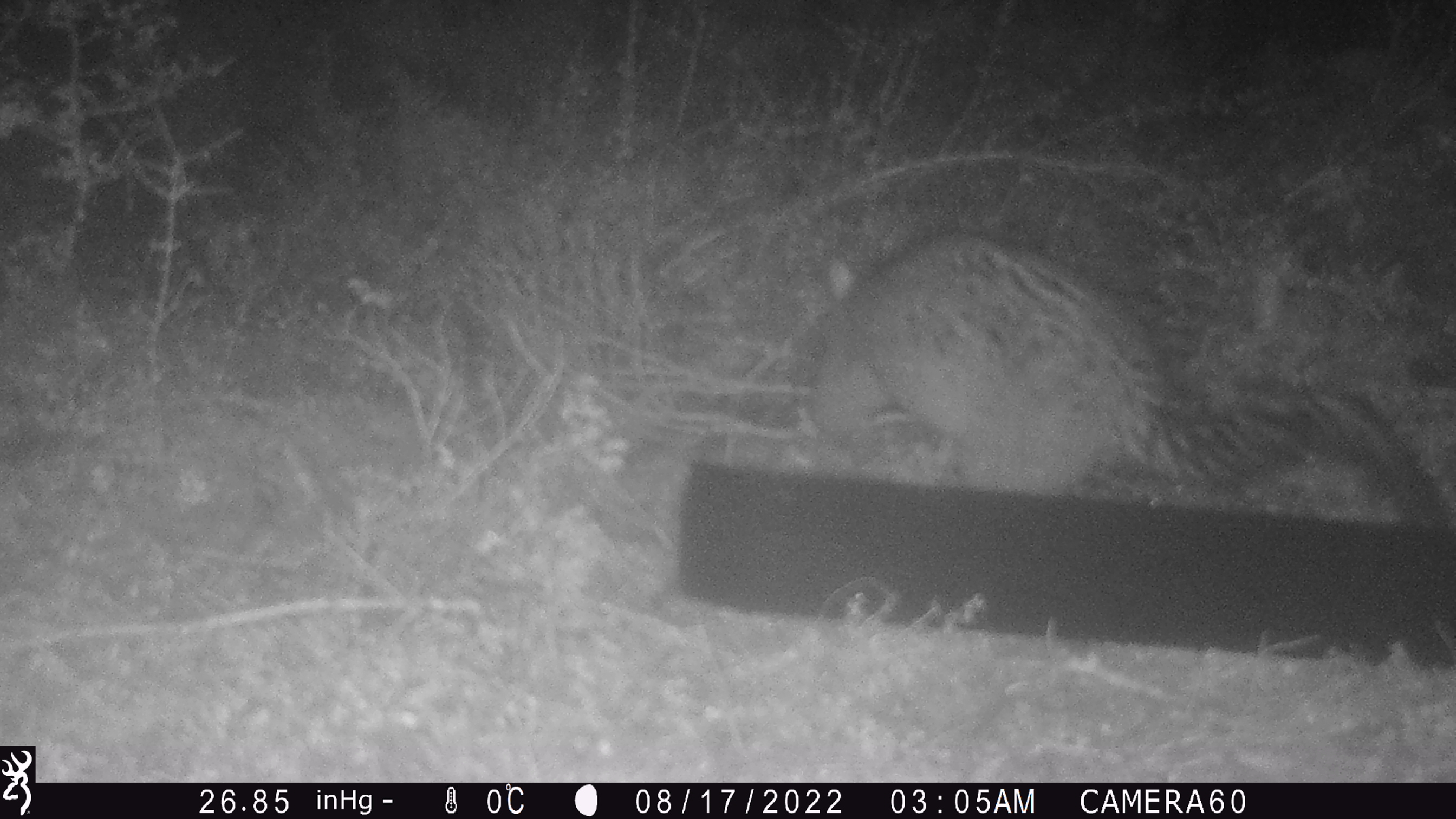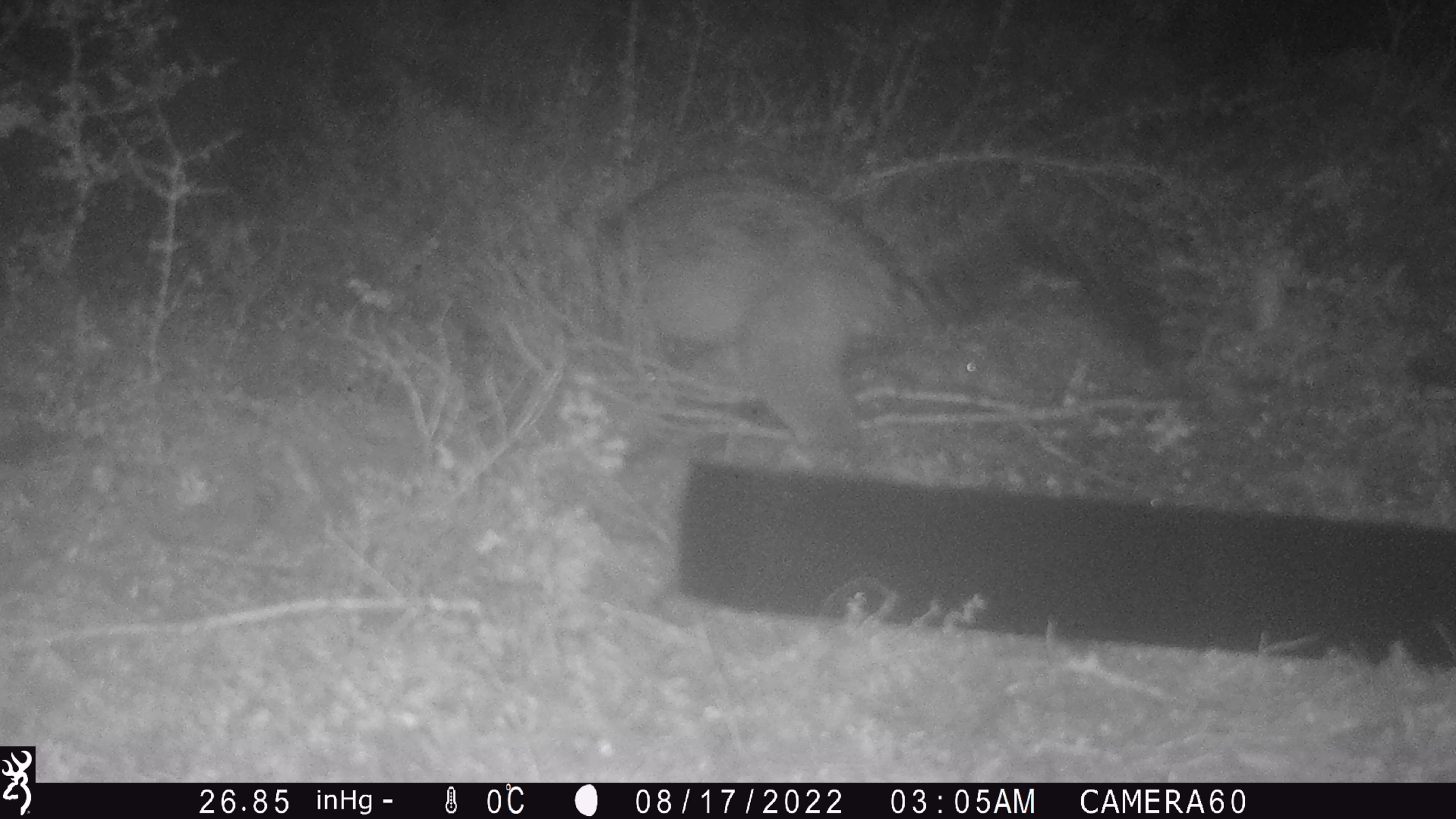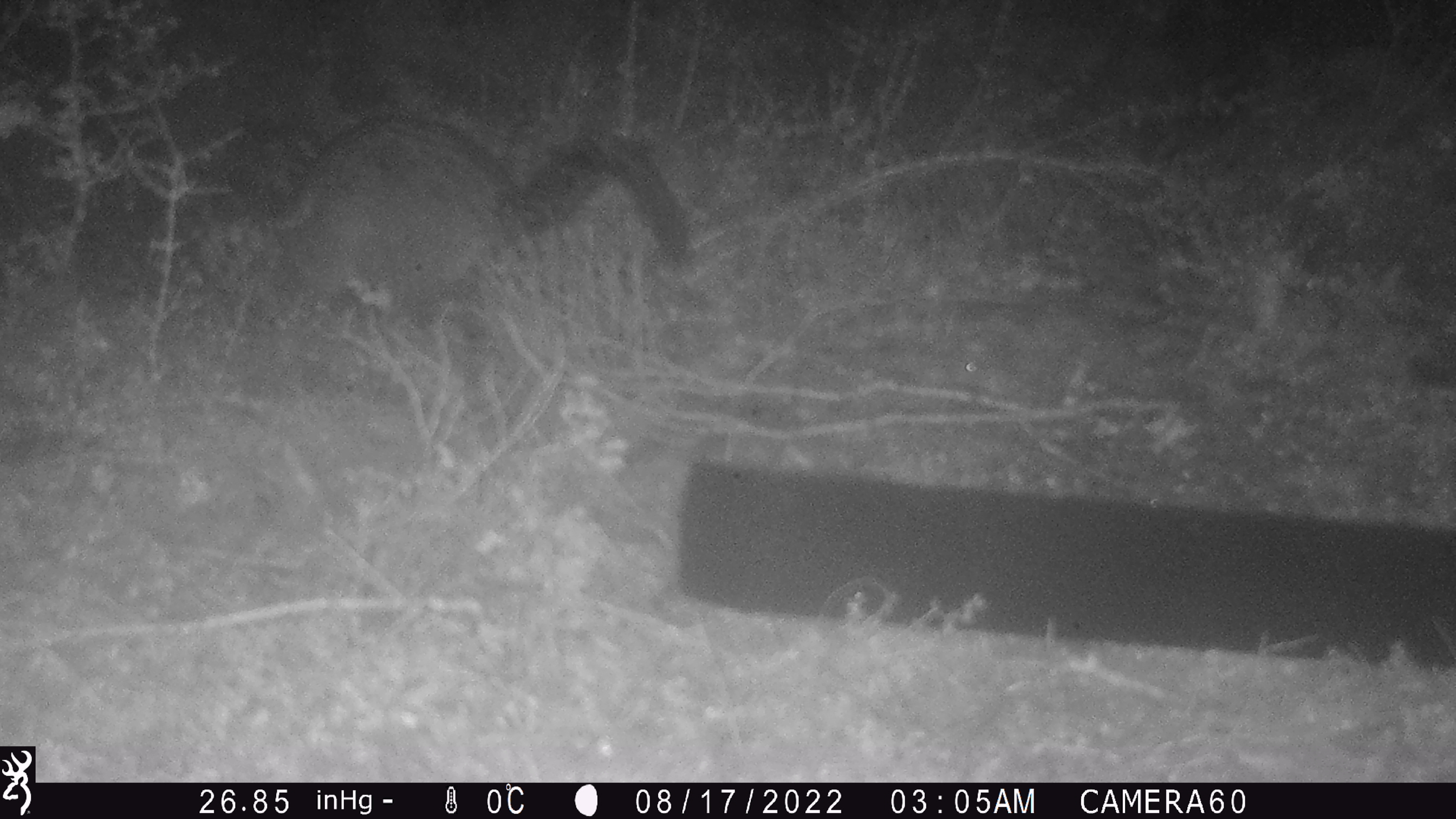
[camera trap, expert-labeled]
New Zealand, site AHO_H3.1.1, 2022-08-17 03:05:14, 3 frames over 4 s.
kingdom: Animalia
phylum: Chordata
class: Mammalia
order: Diprotodontia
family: Phalangeridae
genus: Trichosurus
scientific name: Trichosurus vulpecula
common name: common brushtail possum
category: possum